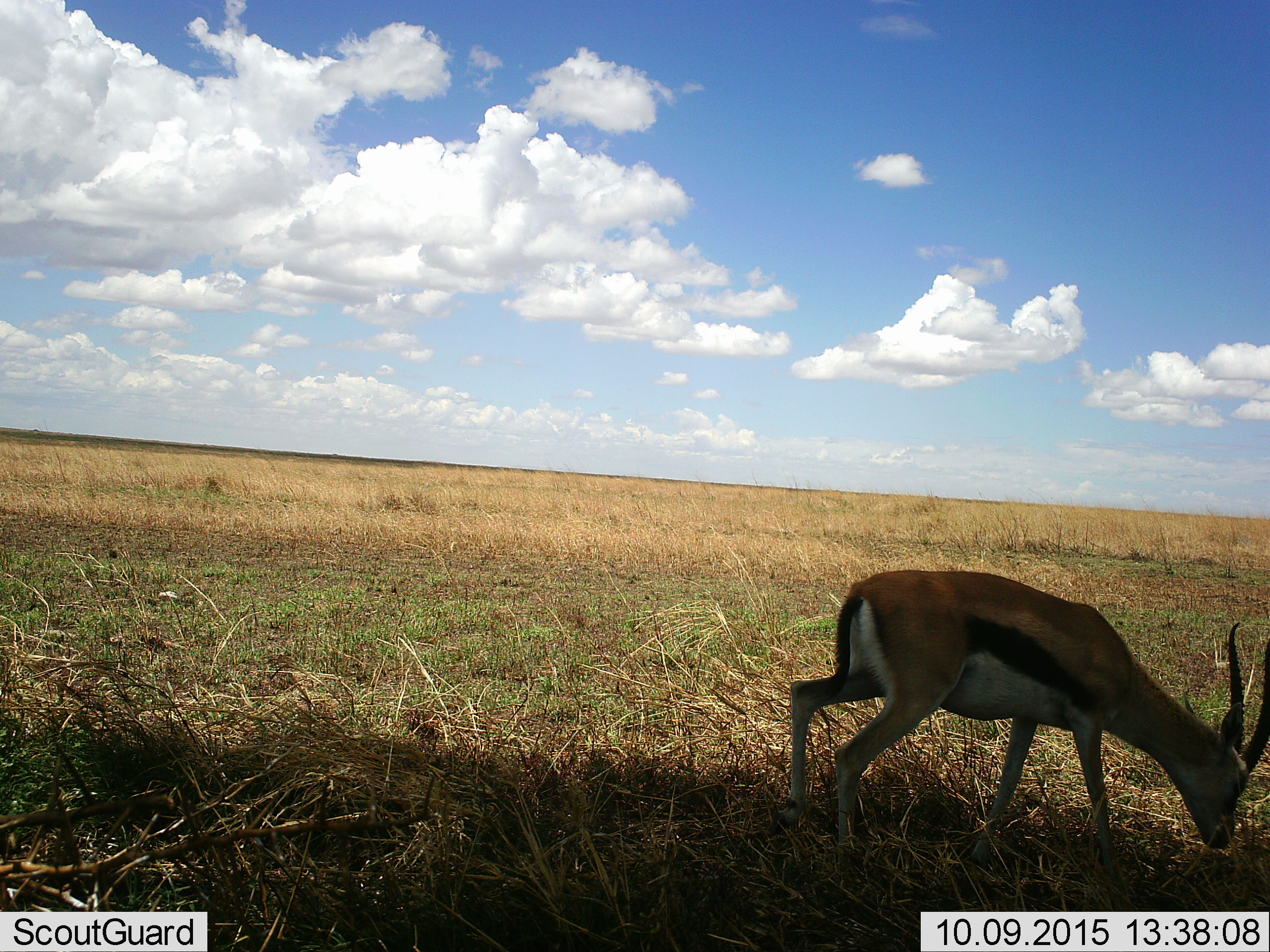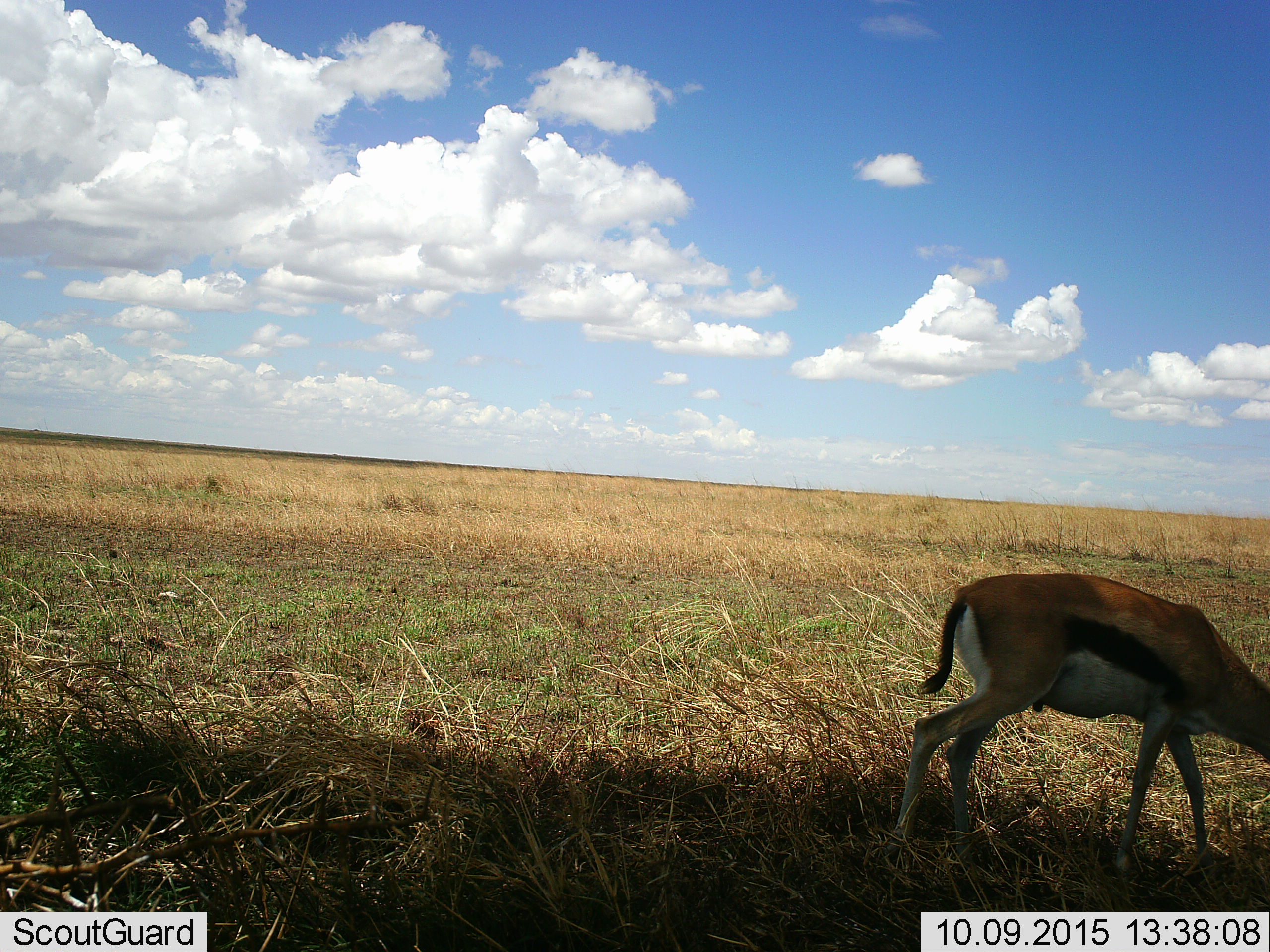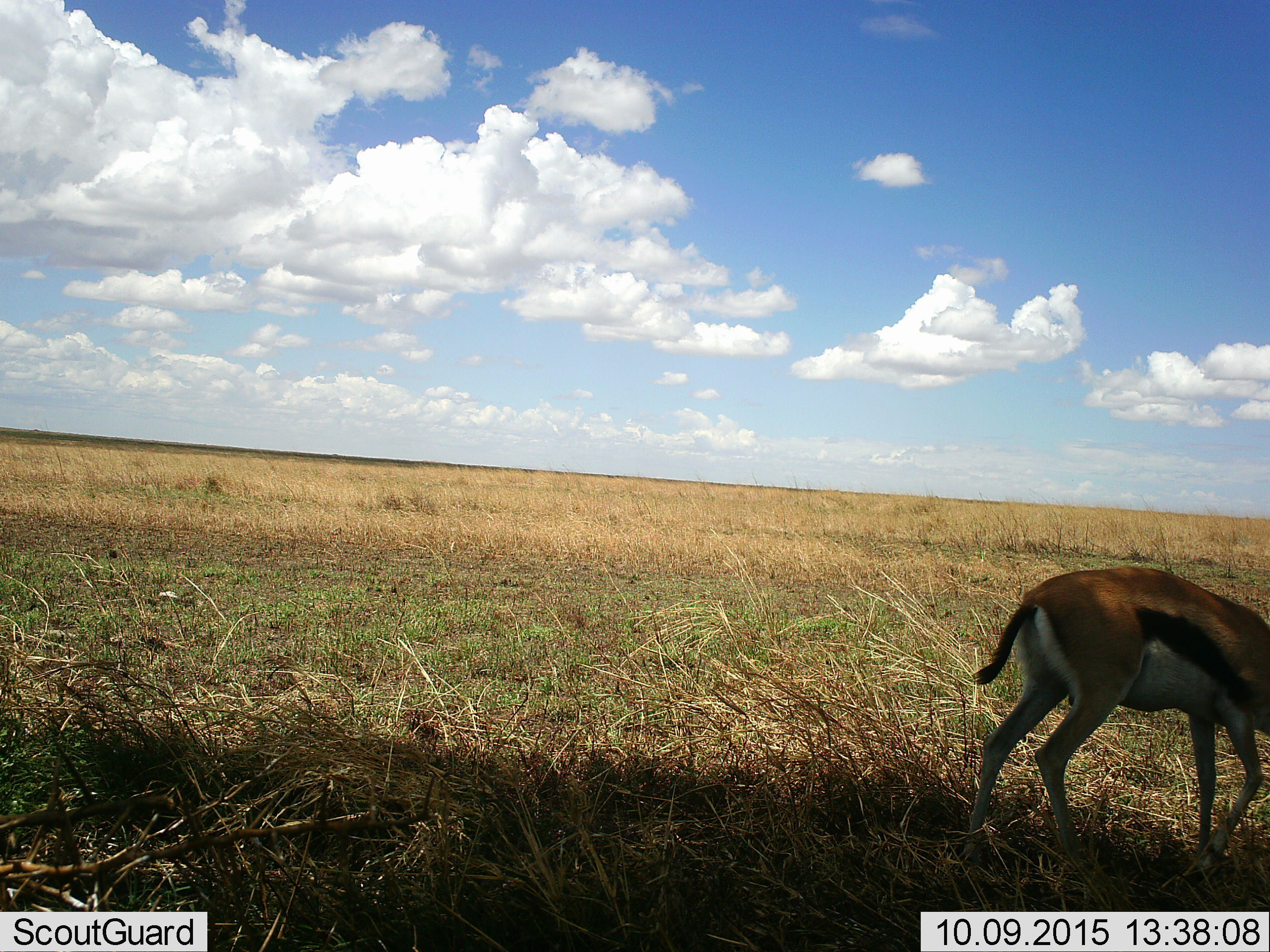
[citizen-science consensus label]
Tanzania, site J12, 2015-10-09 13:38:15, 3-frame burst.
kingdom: Animalia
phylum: Chordata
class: Mammalia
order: Artiodactyla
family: Bovidae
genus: Eudorcas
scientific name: Eudorcas thomsonii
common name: thomson's gazelle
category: gazellethomsons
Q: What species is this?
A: Gazellethomsons (thomson's gazelle) (Eudorcas thomsonii).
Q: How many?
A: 1.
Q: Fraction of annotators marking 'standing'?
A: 20%.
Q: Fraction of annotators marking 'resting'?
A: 0%.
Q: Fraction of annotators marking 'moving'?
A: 60%.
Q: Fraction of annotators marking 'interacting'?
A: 0%.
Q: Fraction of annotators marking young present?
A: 0%.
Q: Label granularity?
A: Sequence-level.